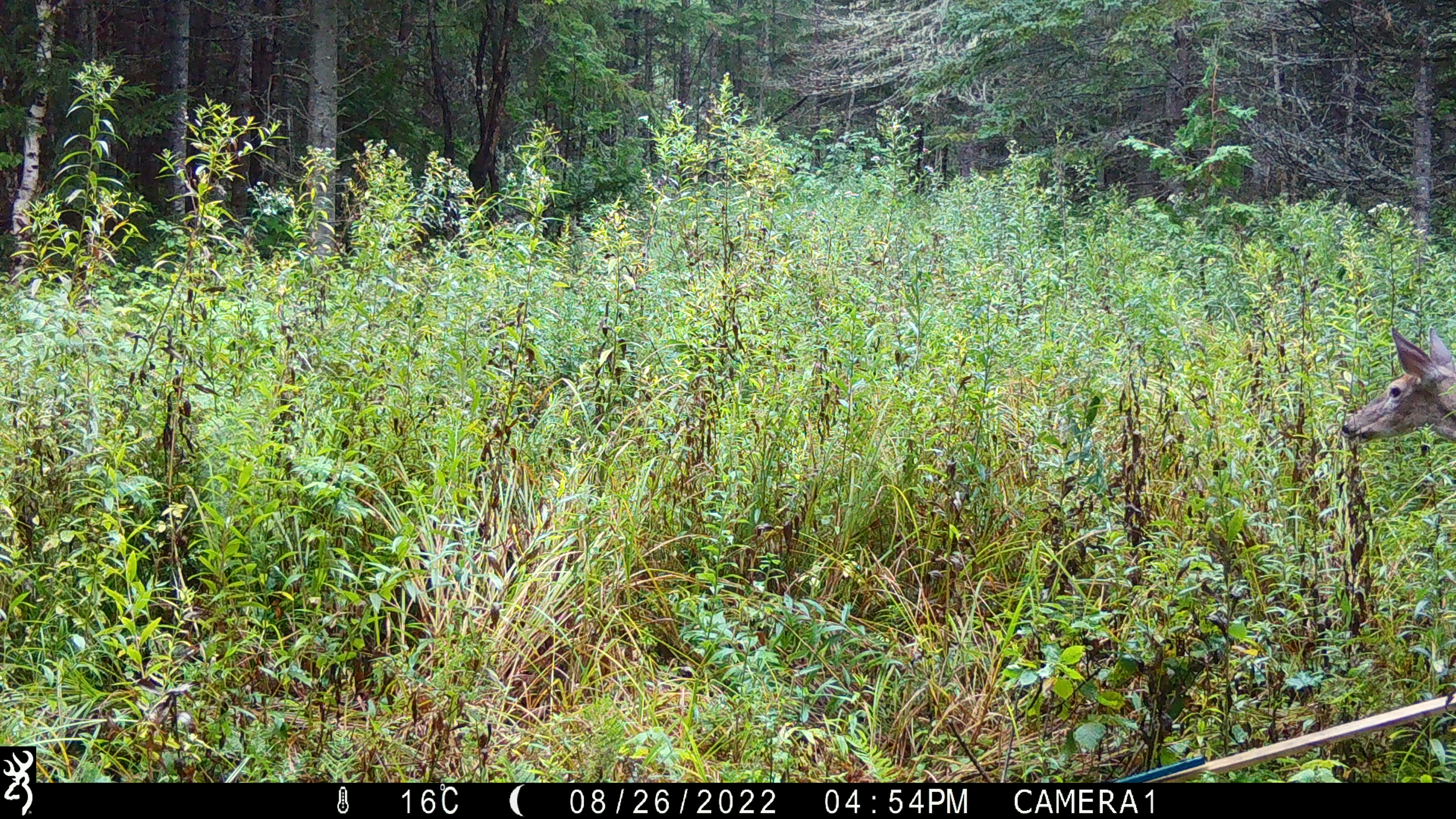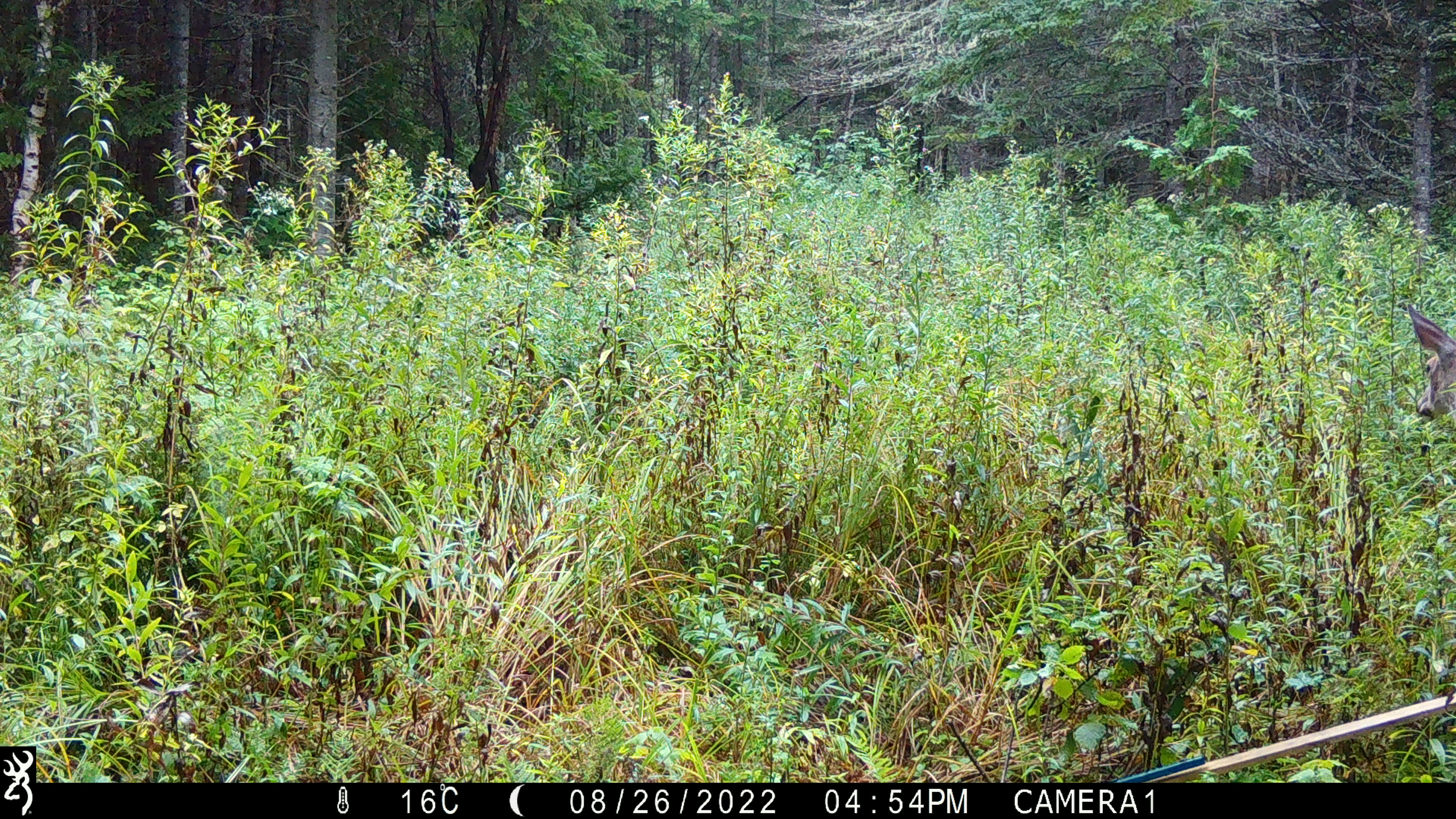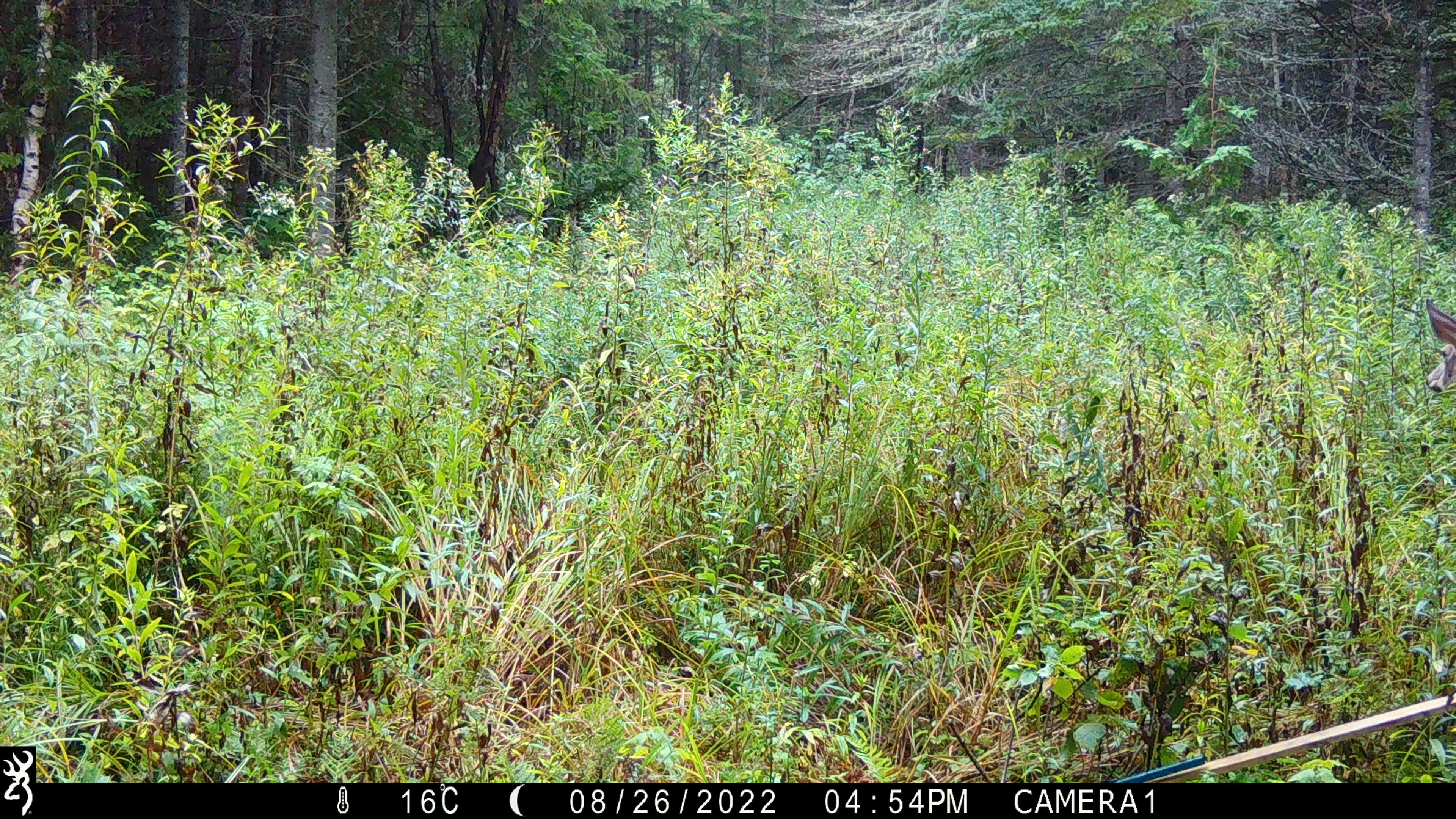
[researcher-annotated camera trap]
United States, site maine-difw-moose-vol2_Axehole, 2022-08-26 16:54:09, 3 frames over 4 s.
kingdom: Animalia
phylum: Chordata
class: Mammalia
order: Artiodactyla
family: Cervidae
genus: Odocoileus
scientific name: Odocoileus virginianus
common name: white-tailed deer